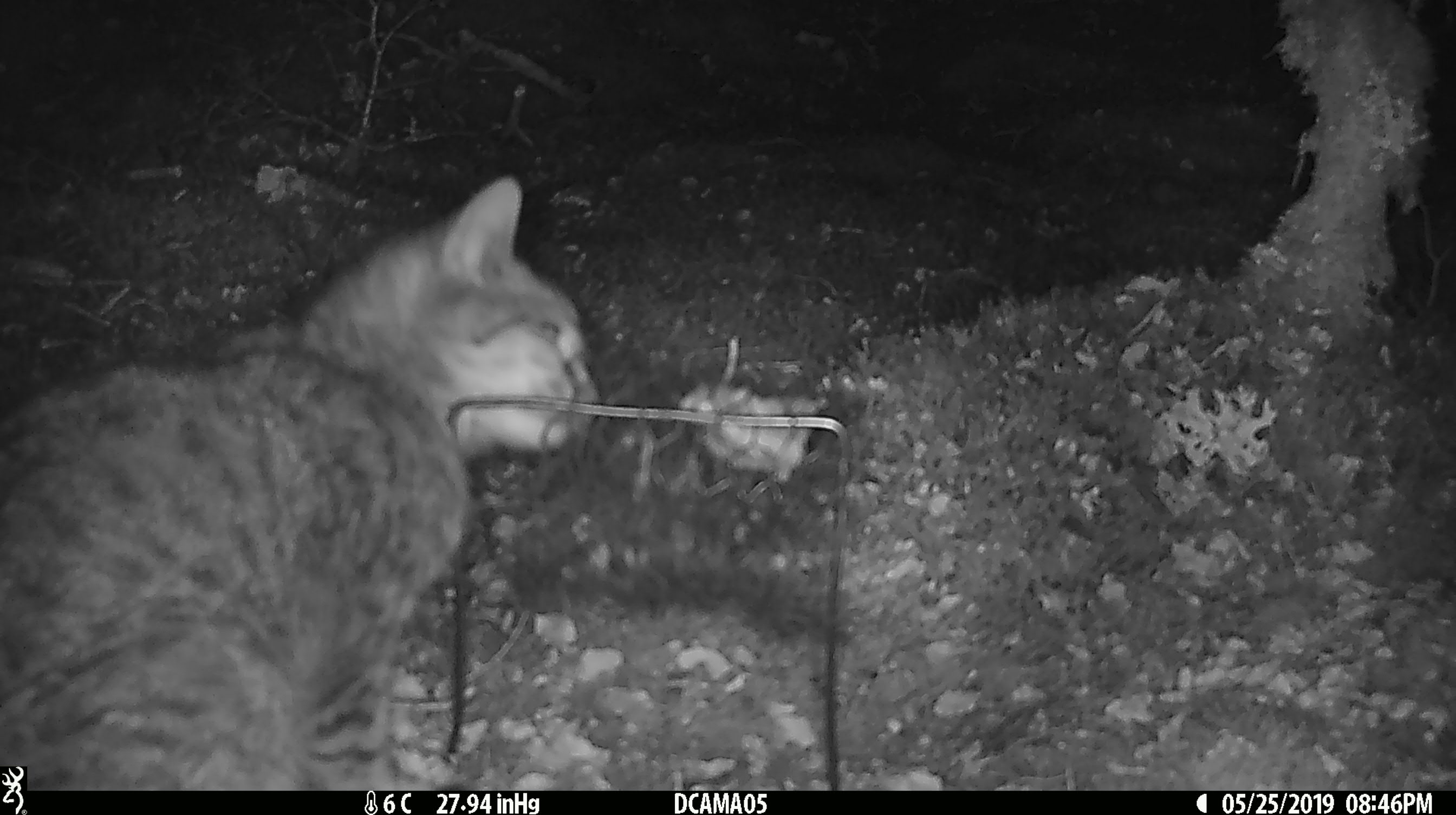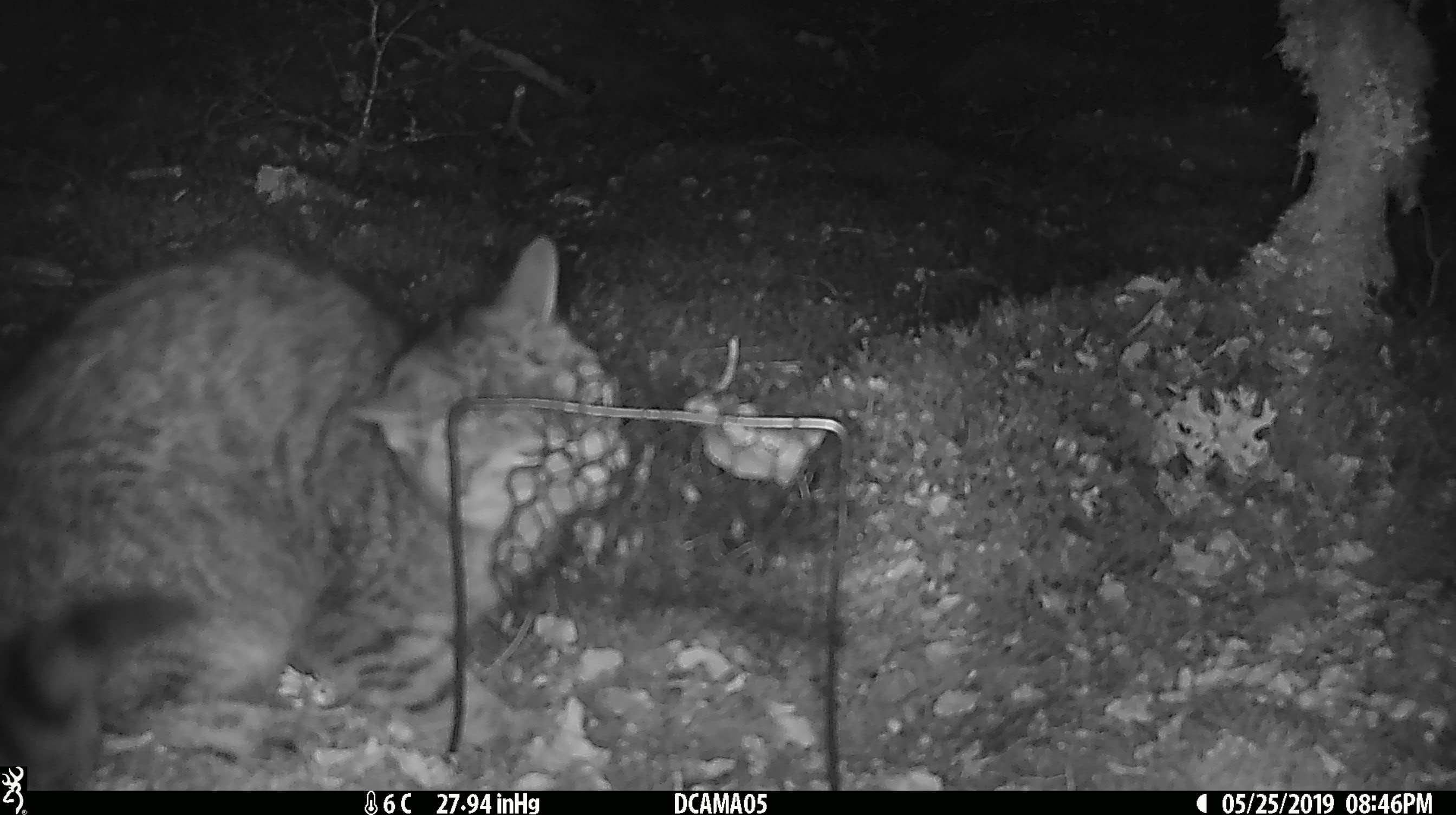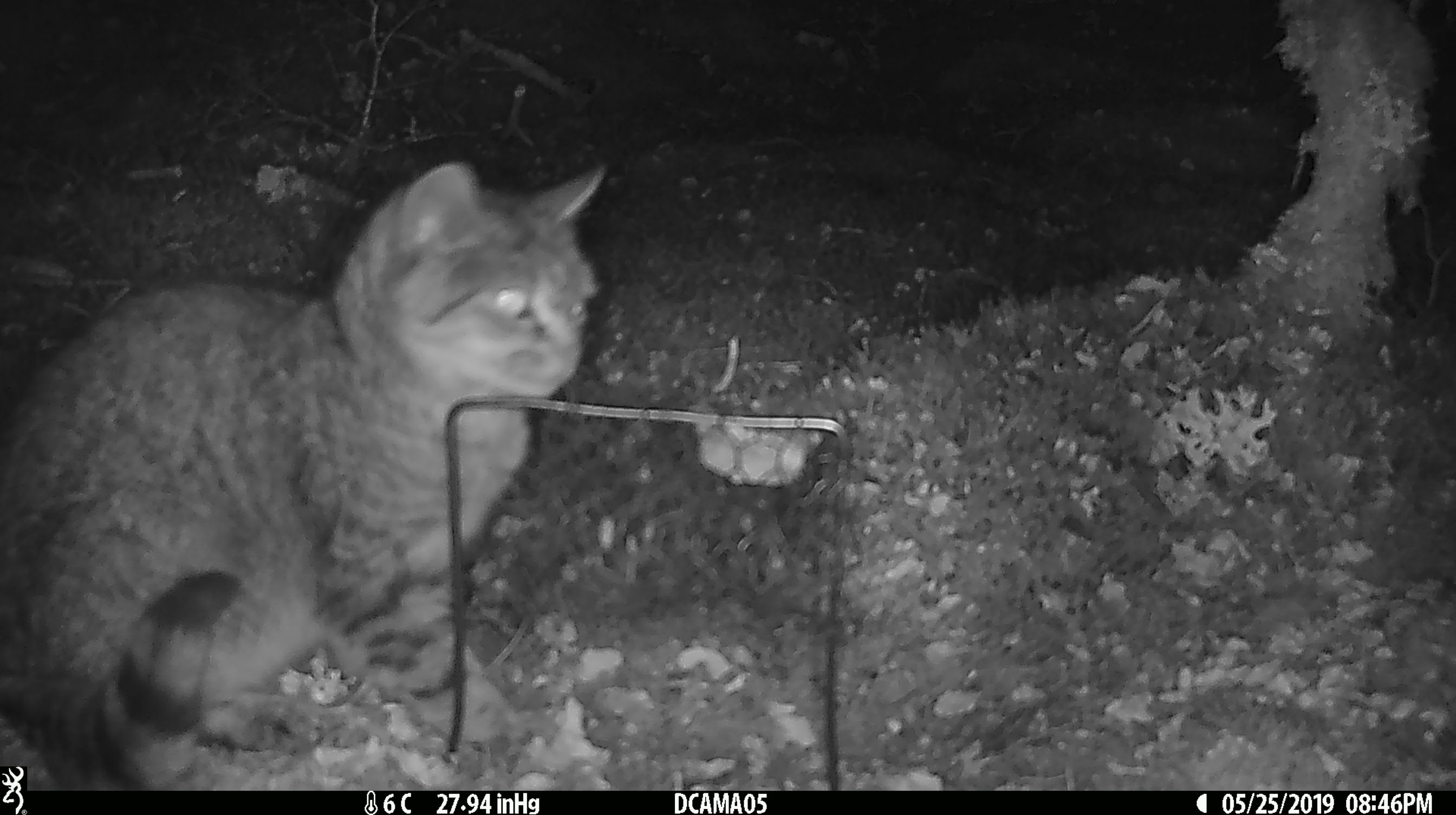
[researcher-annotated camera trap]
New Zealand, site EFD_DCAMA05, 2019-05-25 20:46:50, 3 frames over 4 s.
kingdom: Animalia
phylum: Chordata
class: Mammalia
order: Carnivora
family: Felidae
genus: Felis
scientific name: Felis catus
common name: domestic cat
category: cat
Cat (domestic cat) (Felis catus).